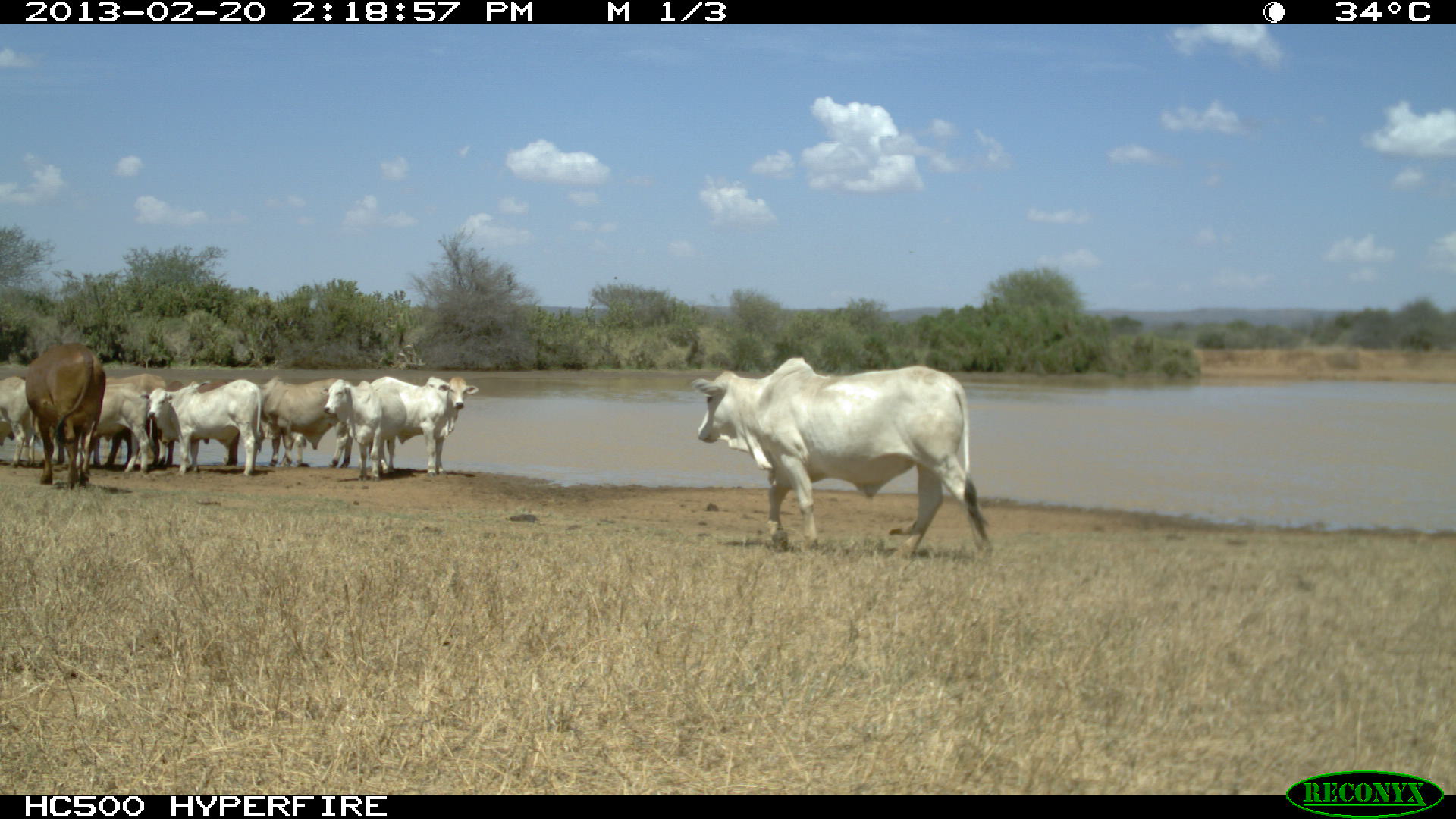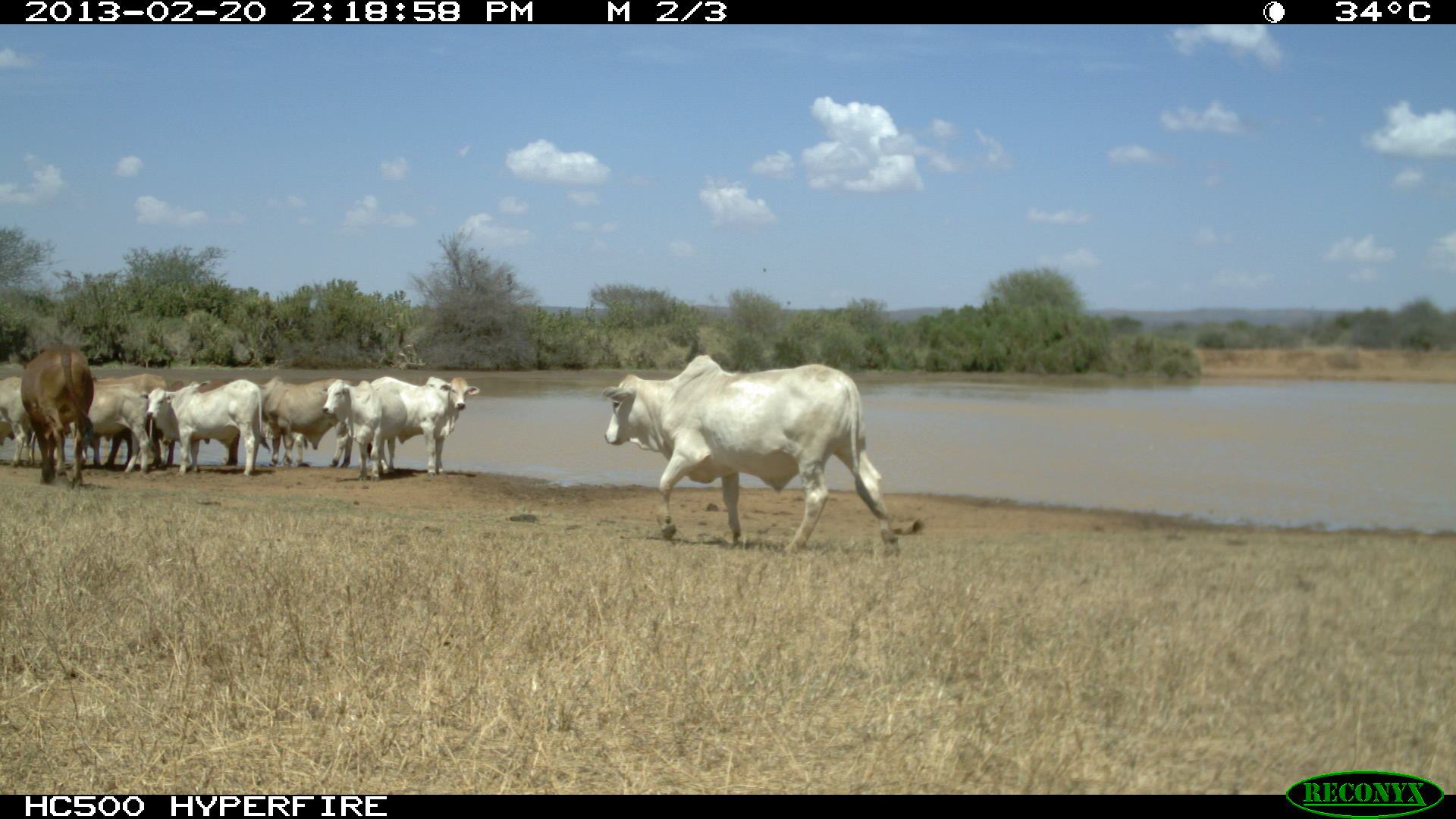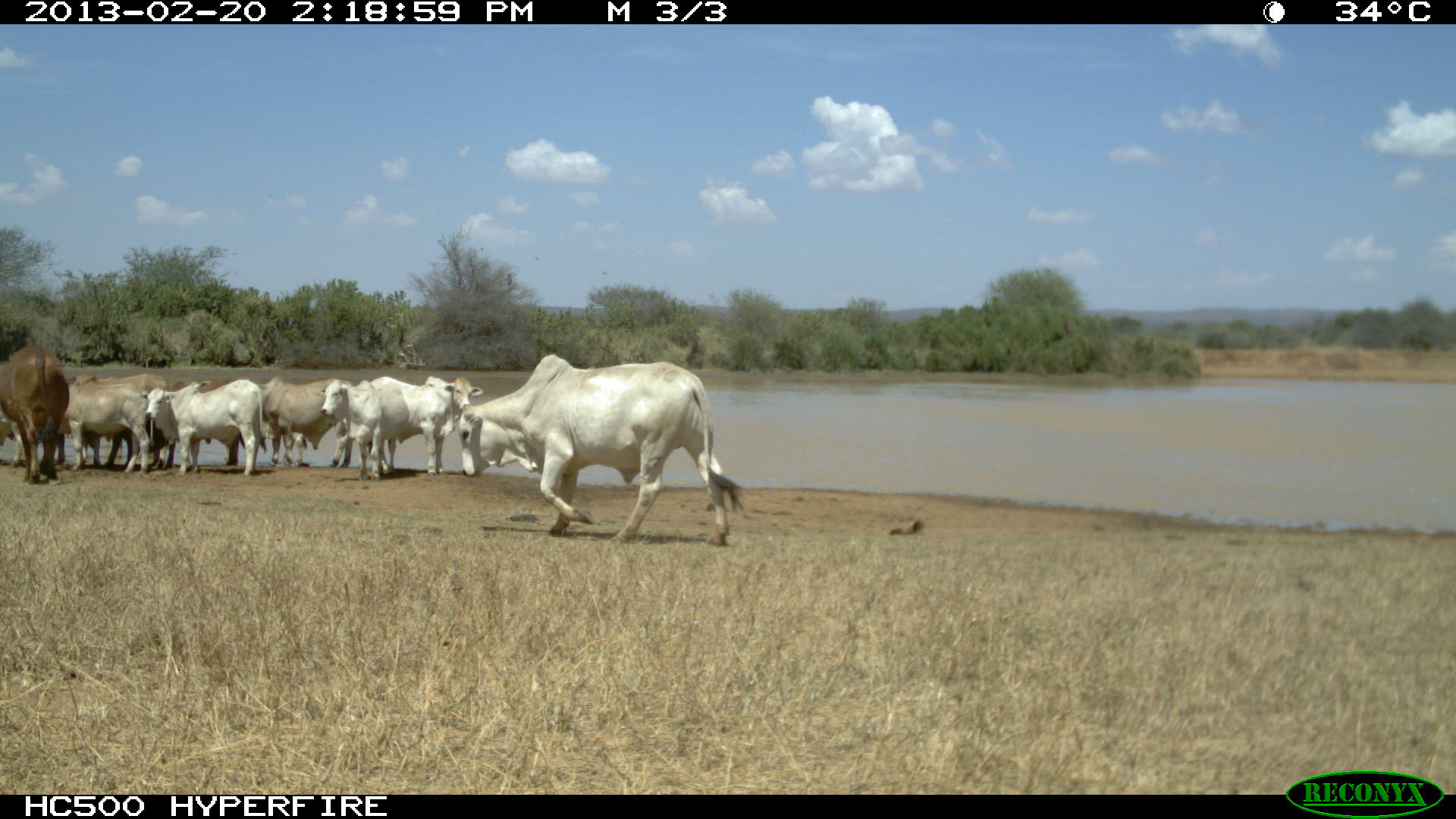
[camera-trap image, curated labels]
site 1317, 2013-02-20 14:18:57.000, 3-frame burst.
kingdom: Animalia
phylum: Chordata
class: Mammalia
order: Artiodactyla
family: Bovidae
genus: Bos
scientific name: Bos taurus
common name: domestic cattle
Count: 11.